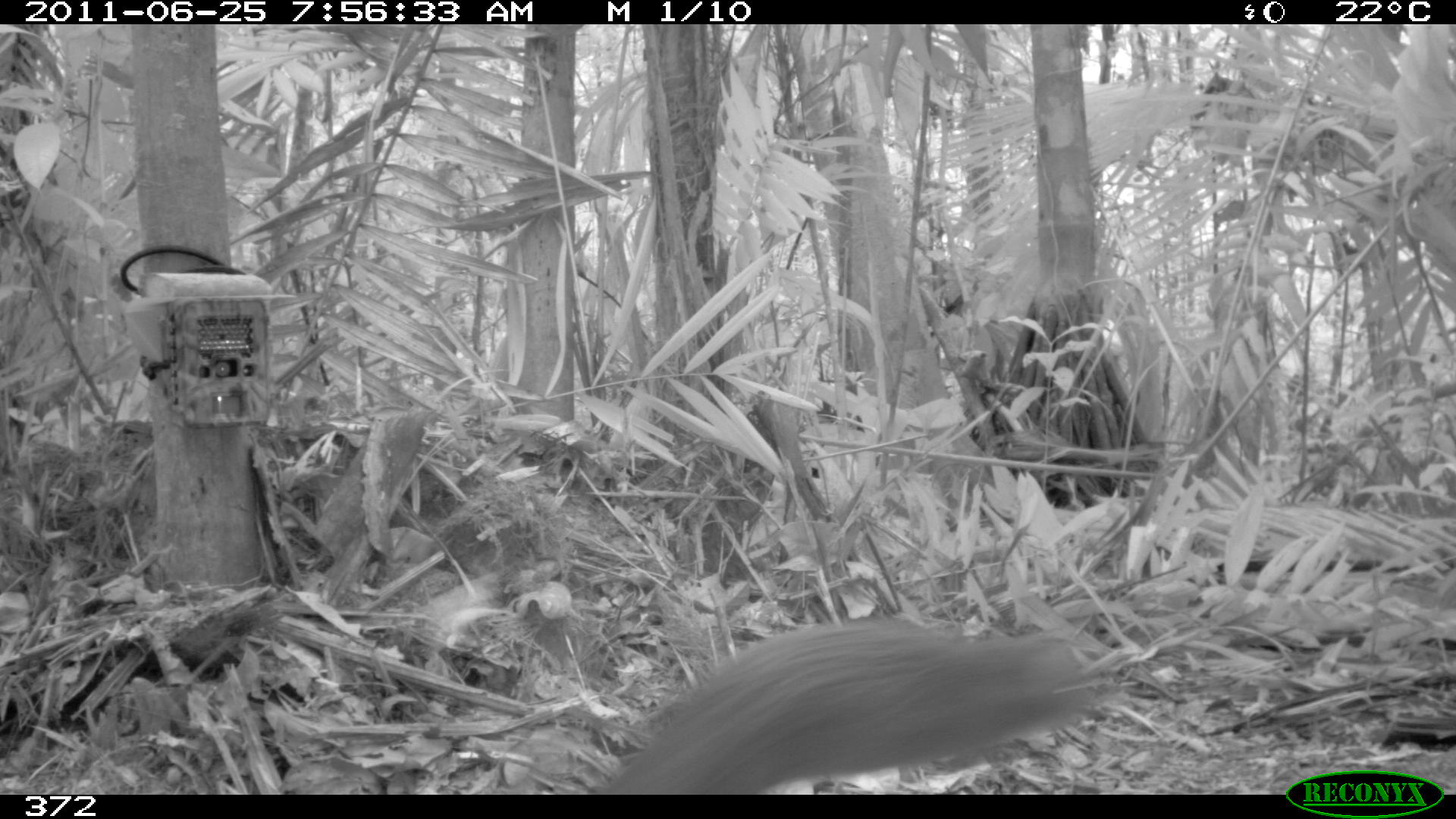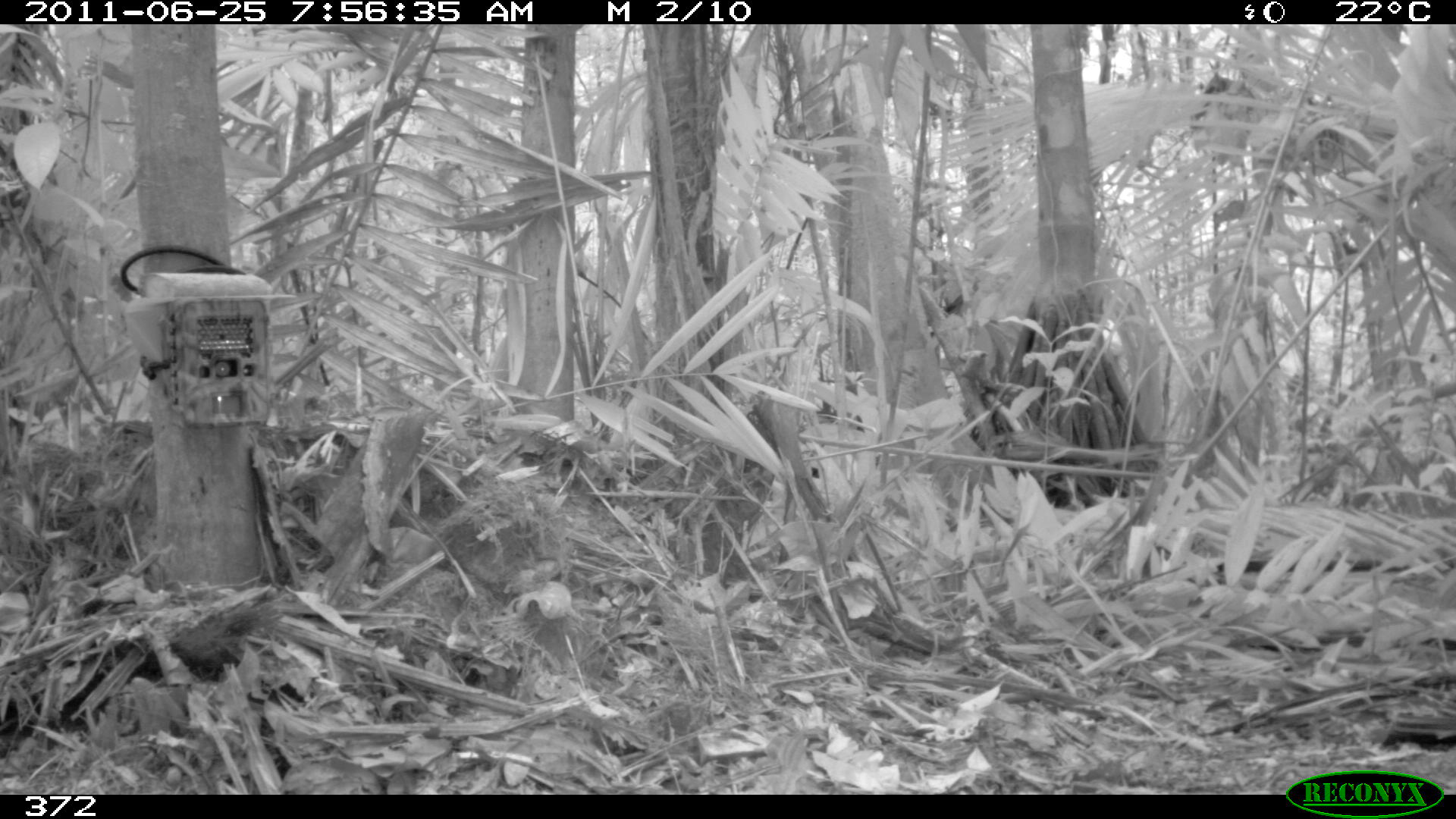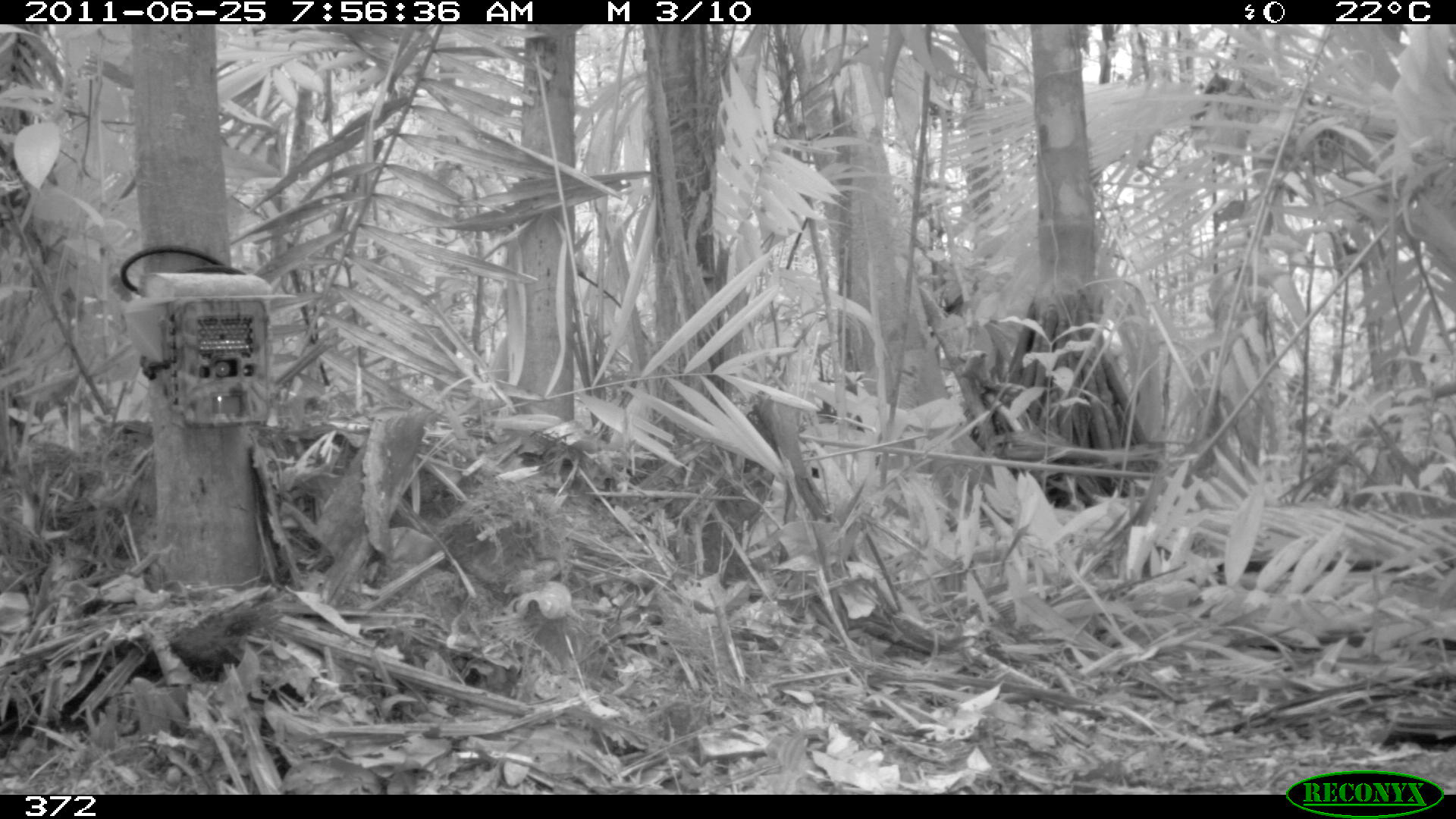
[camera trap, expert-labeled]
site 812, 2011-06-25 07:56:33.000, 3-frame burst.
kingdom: Animalia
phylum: Chordata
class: Mammalia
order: Rodentia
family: Dasyproctidae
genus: Dasyprocta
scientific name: Dasyprocta punctata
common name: central american agouti